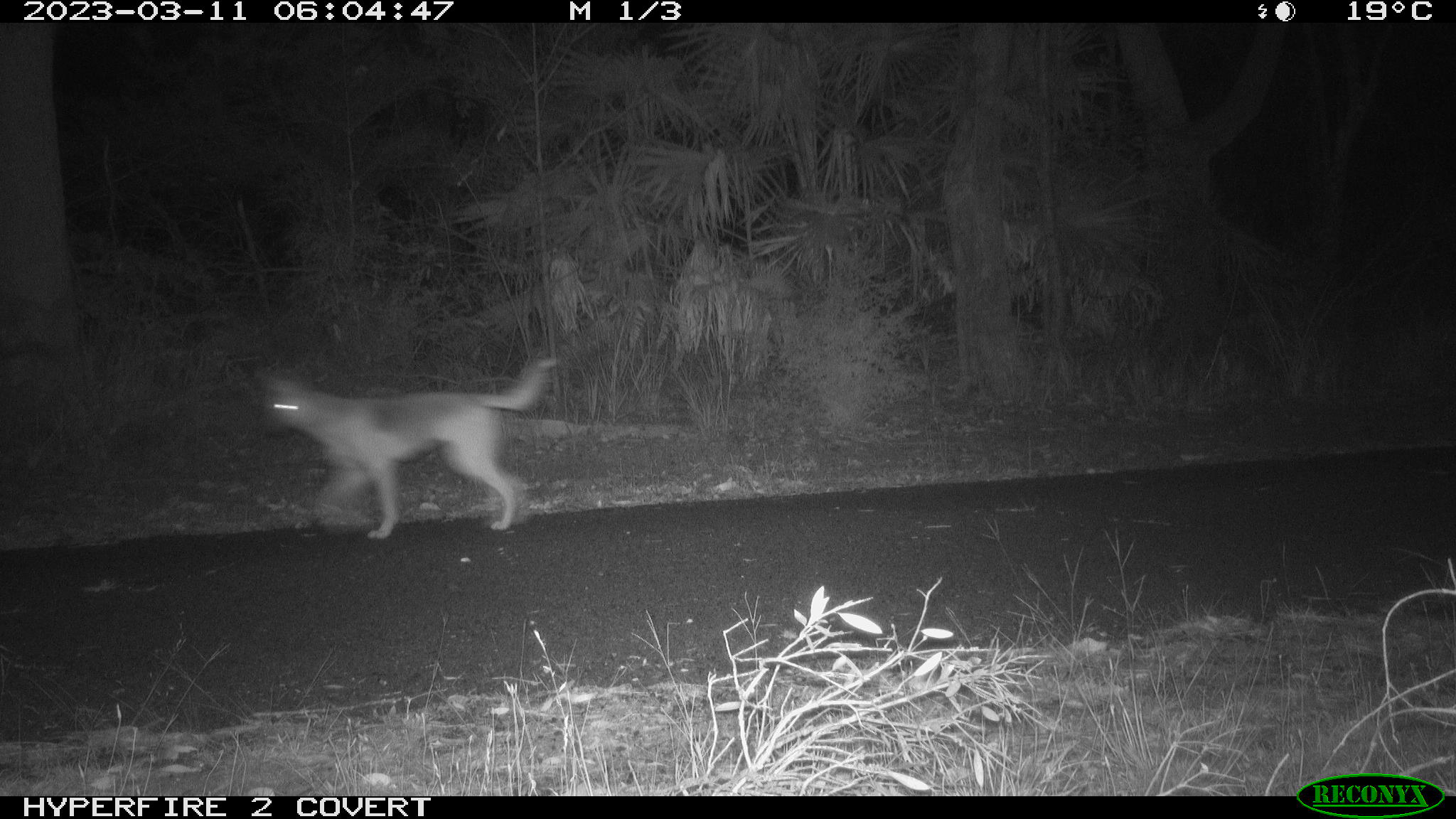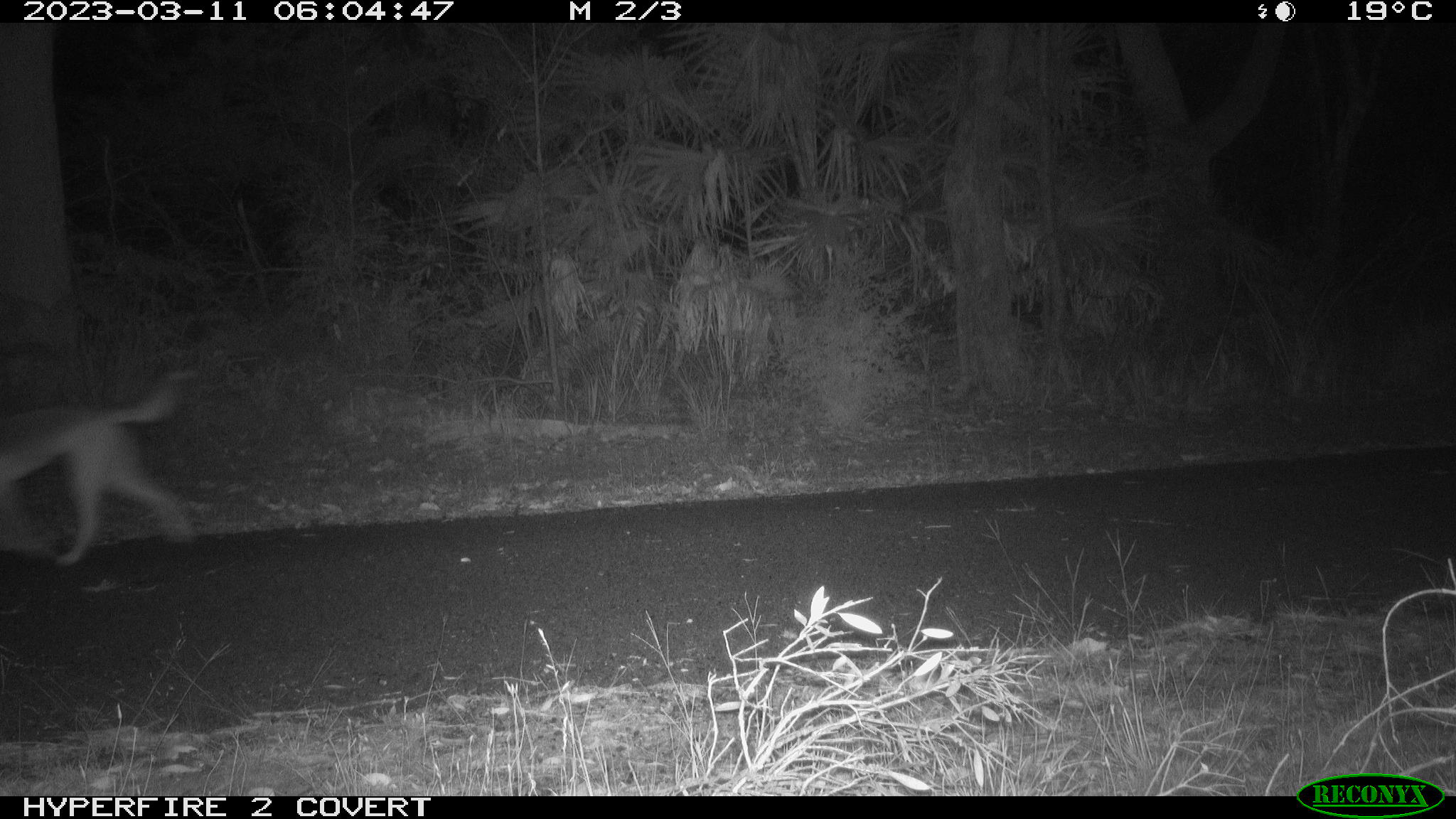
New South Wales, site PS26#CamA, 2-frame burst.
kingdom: Animalia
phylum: Chordata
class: Mammalia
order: Carnivora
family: Canidae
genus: Canis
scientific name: Canis familiaris dingo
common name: dingo